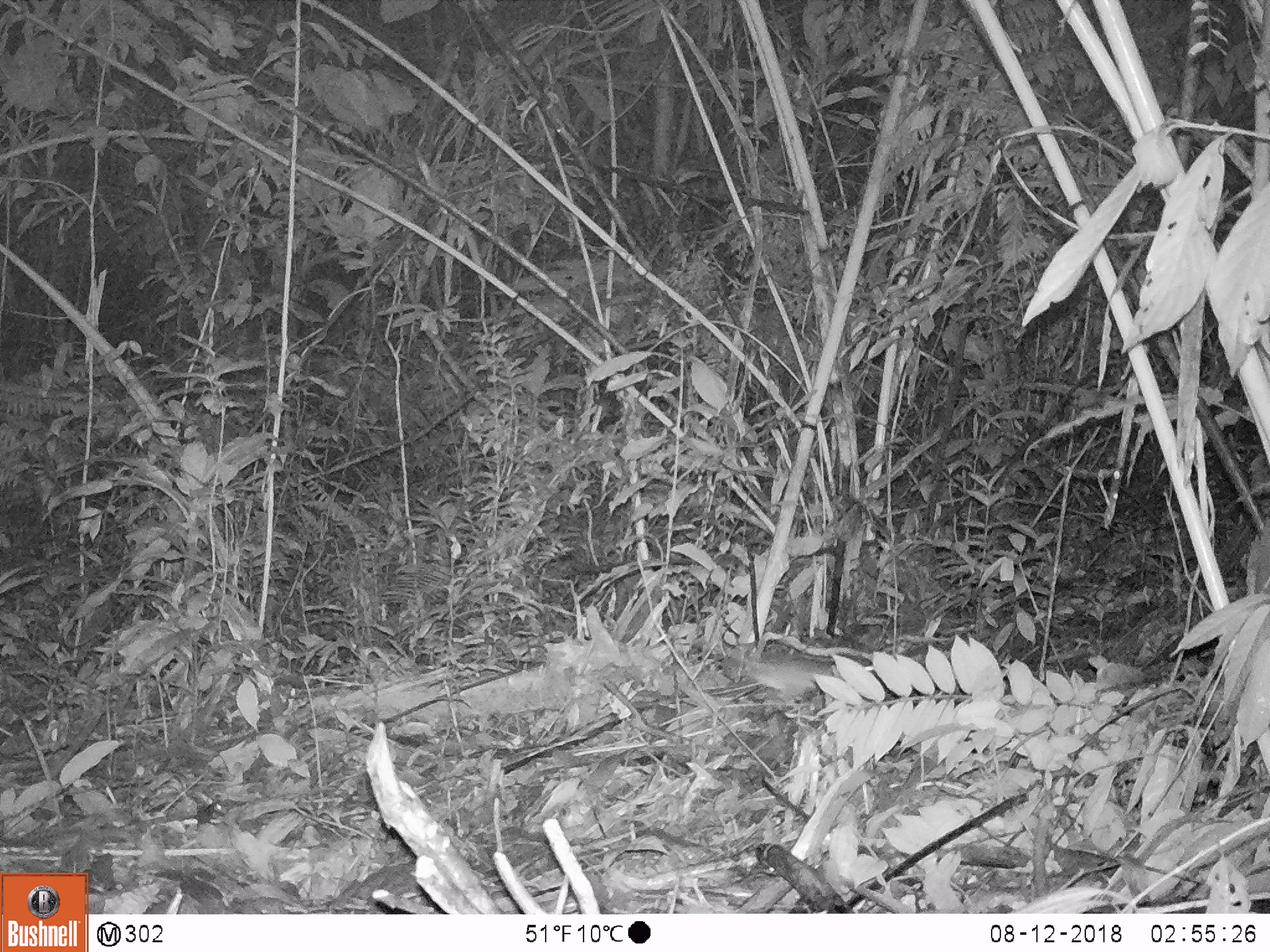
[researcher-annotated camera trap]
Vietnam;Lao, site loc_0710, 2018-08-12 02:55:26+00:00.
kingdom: Animalia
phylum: Chordata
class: Mammalia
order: Rodentia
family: Muridae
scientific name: Muridae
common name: old-world mice and rats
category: unidentified murid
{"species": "unidentified murid (old-world mice and rats) (Muridae)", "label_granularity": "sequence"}